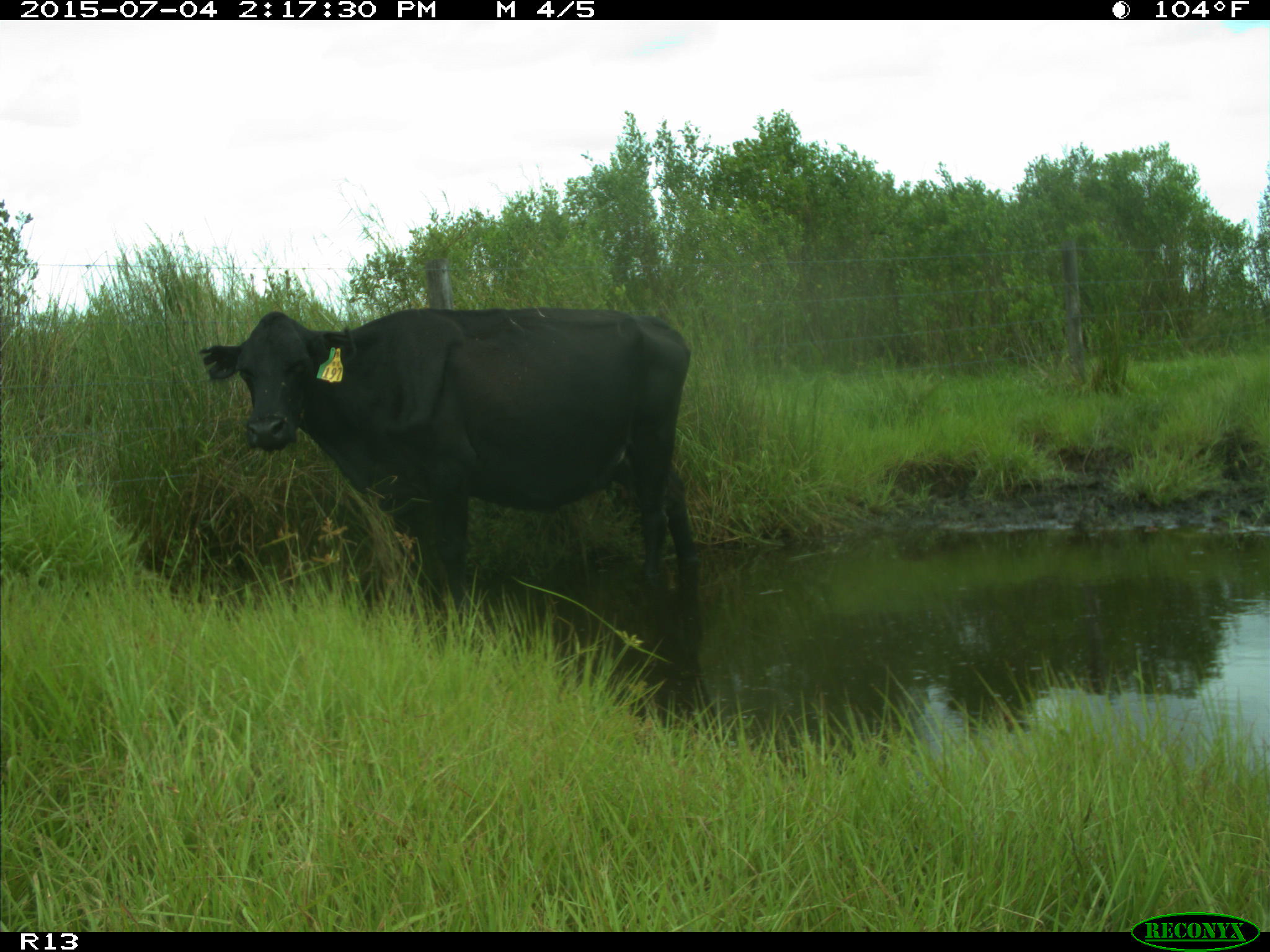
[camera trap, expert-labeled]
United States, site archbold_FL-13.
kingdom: Animalia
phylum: Chordata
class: Mammalia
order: Artiodactyla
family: Bovidae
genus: Bos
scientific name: Bos taurus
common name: domestic cow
Bos taurus (domestic cow).